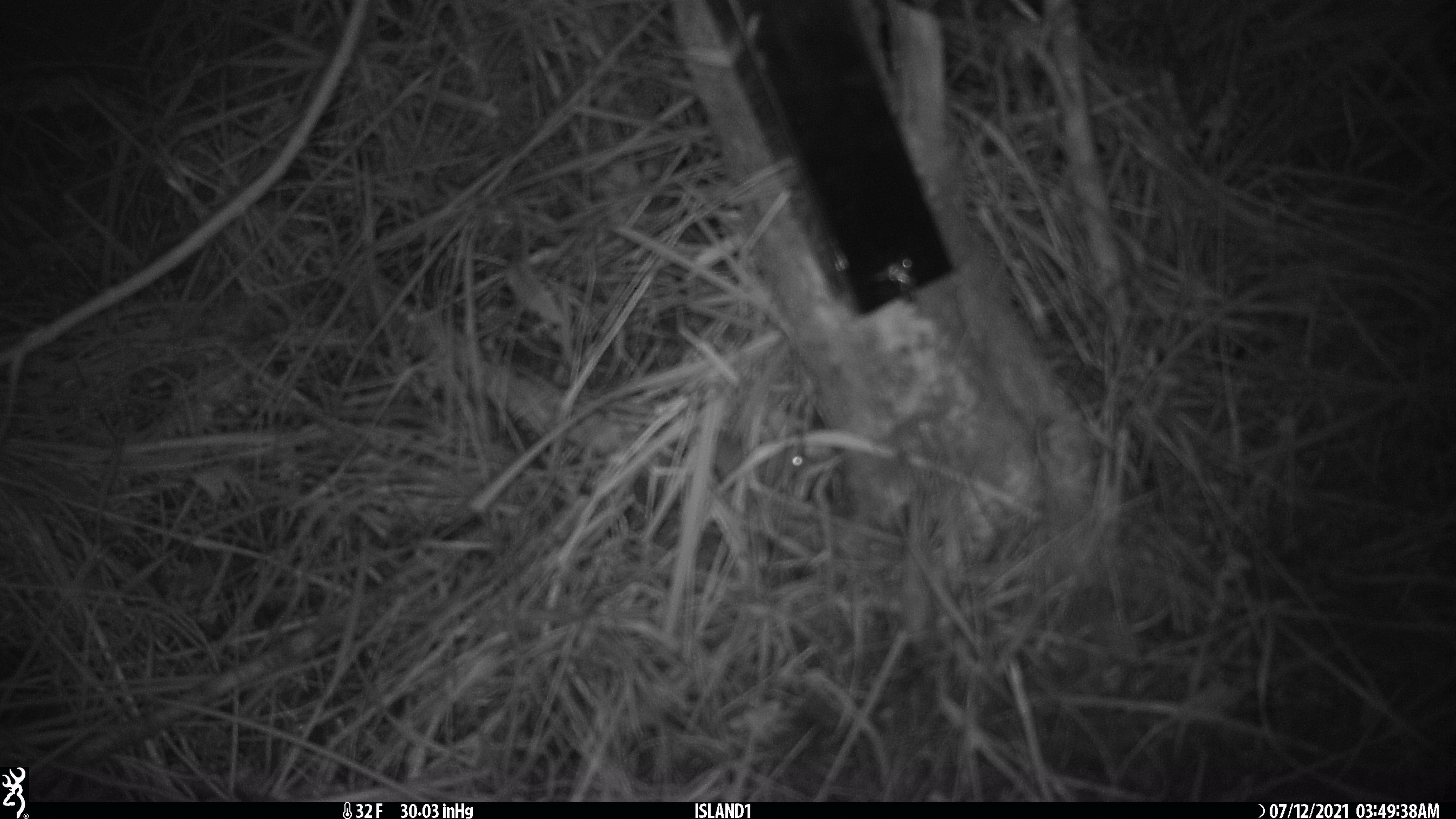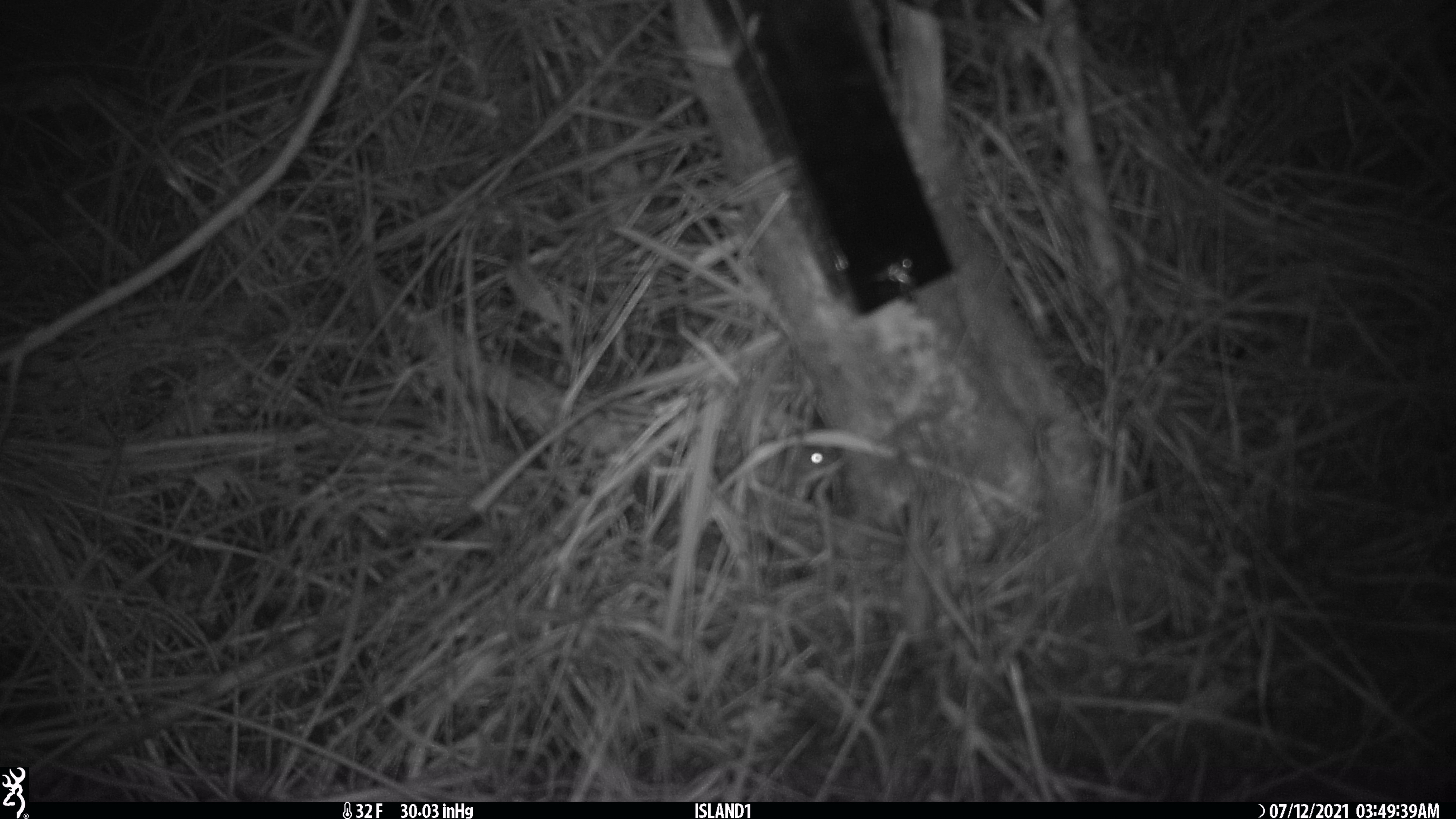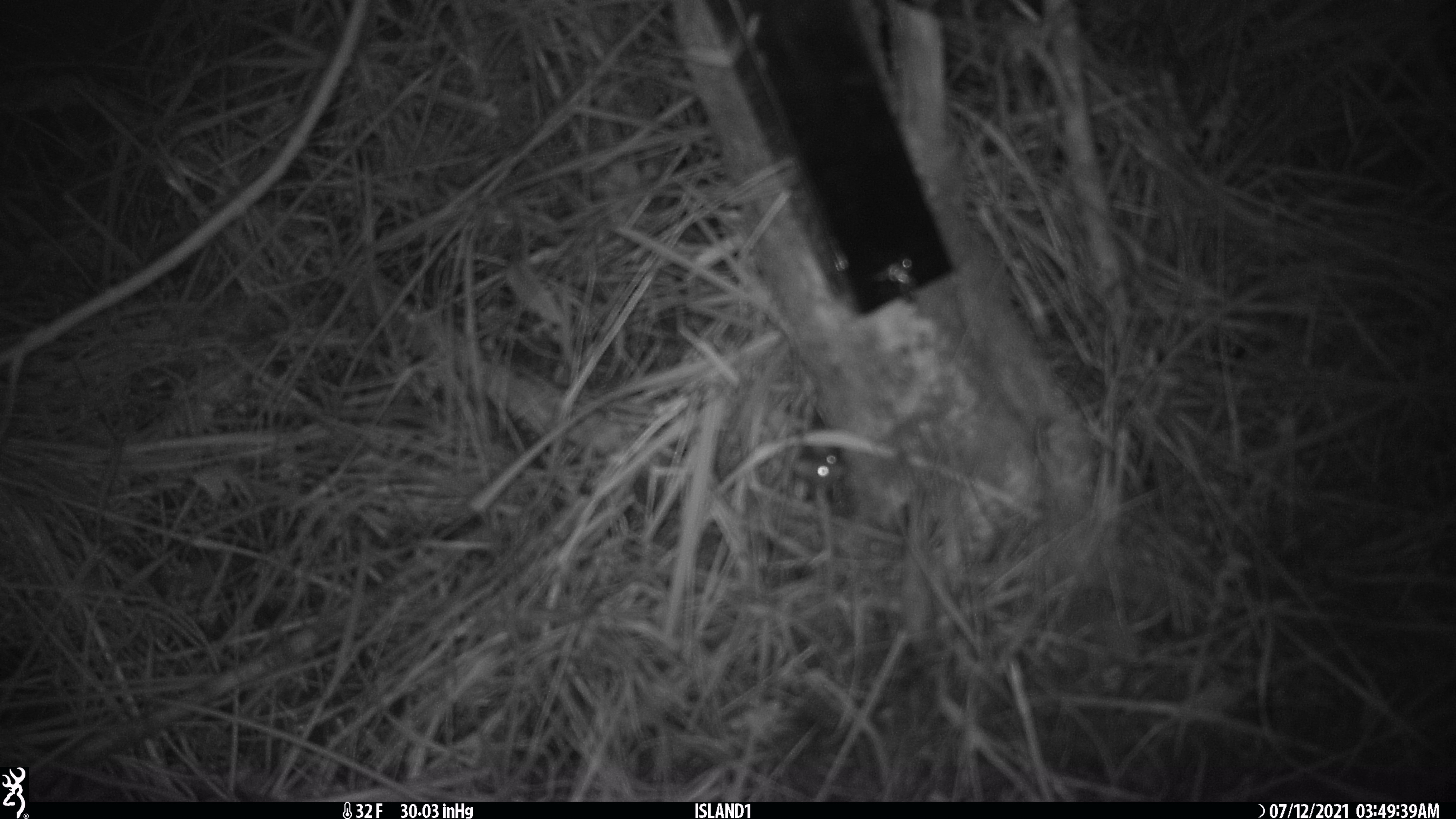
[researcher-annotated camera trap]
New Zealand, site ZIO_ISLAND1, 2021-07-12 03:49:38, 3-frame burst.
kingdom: Animalia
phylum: Chordata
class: Mammalia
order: Rodentia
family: Muridae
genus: Mus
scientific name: Mus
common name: mouse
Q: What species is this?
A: Mouse (Mus).